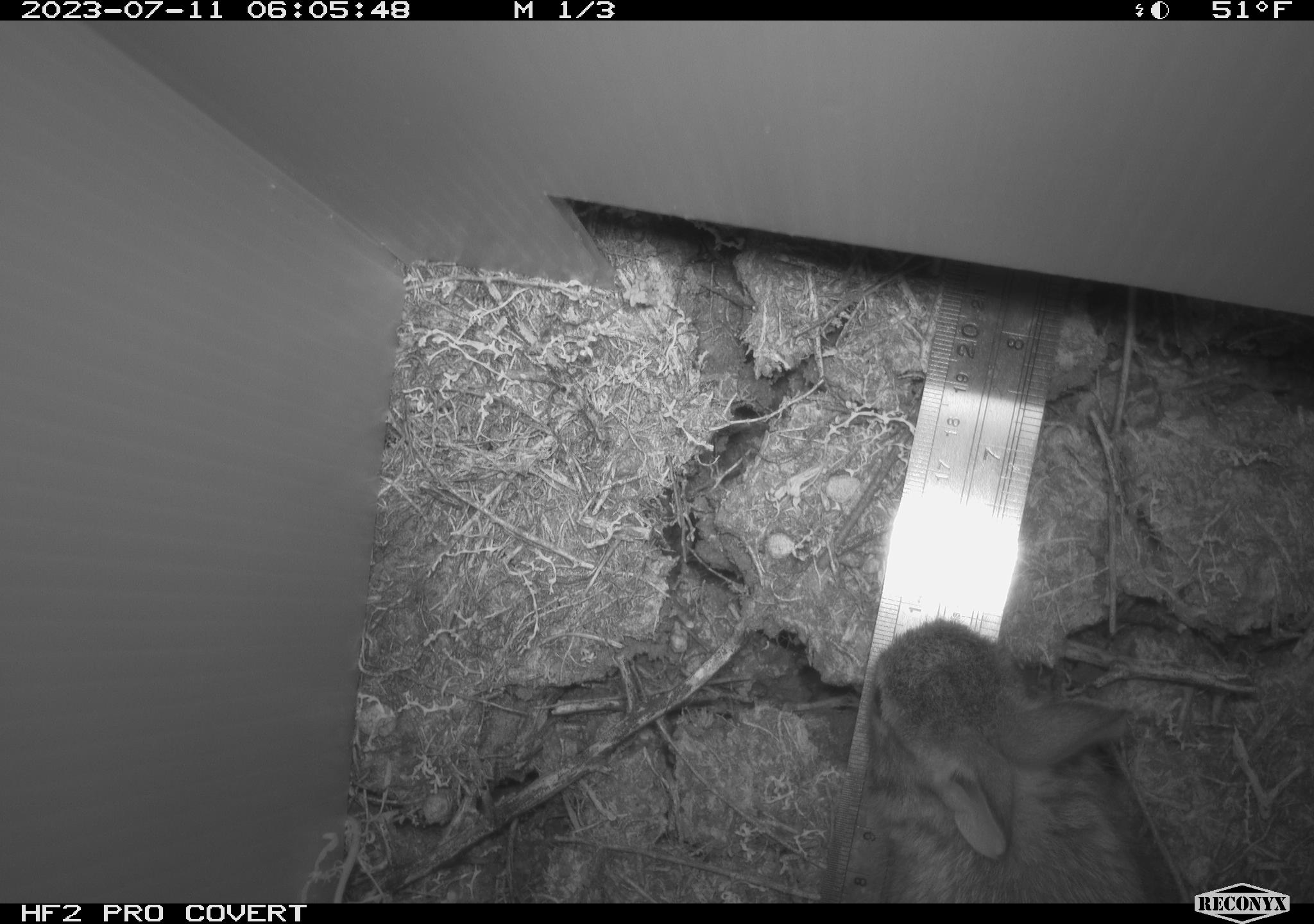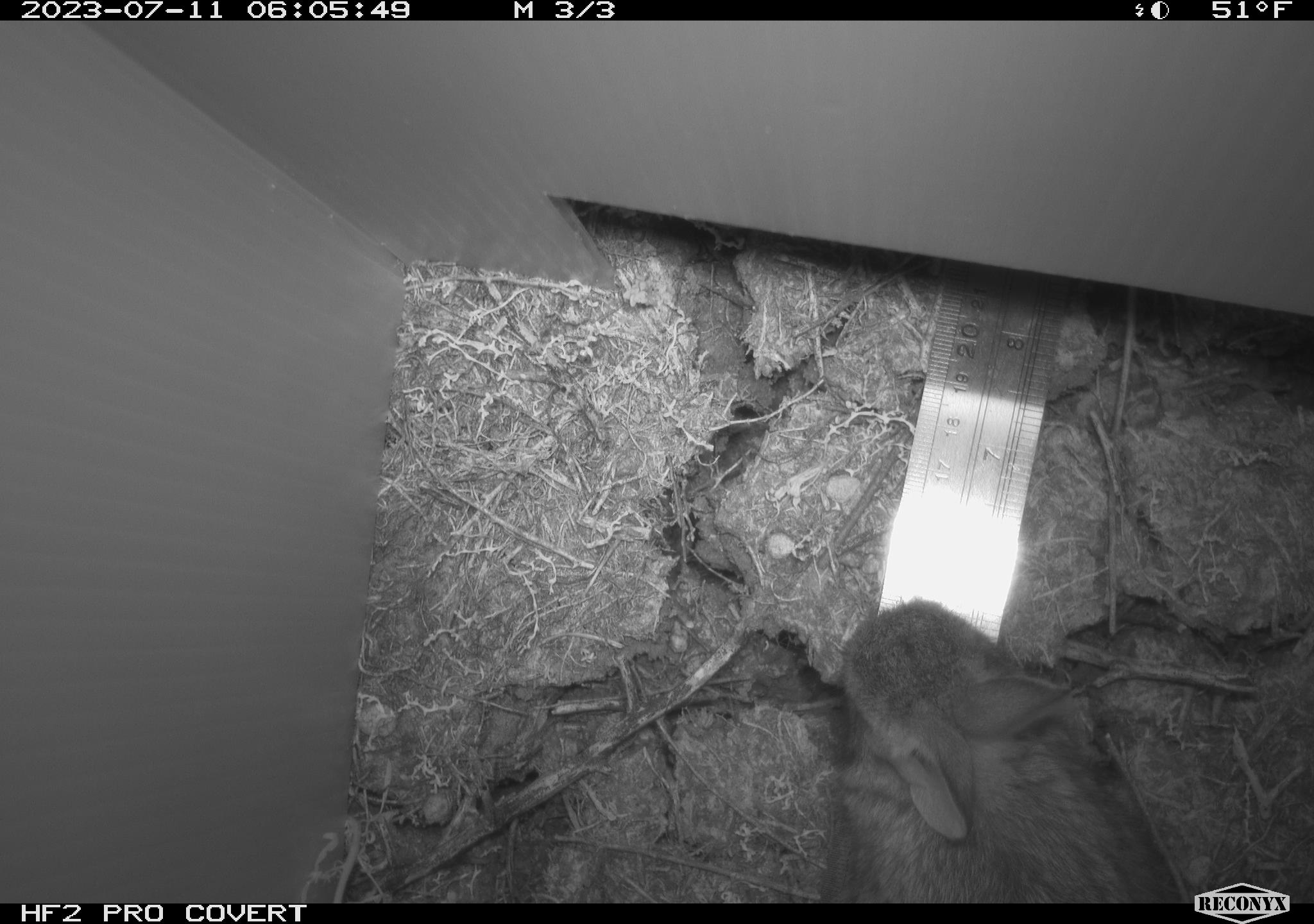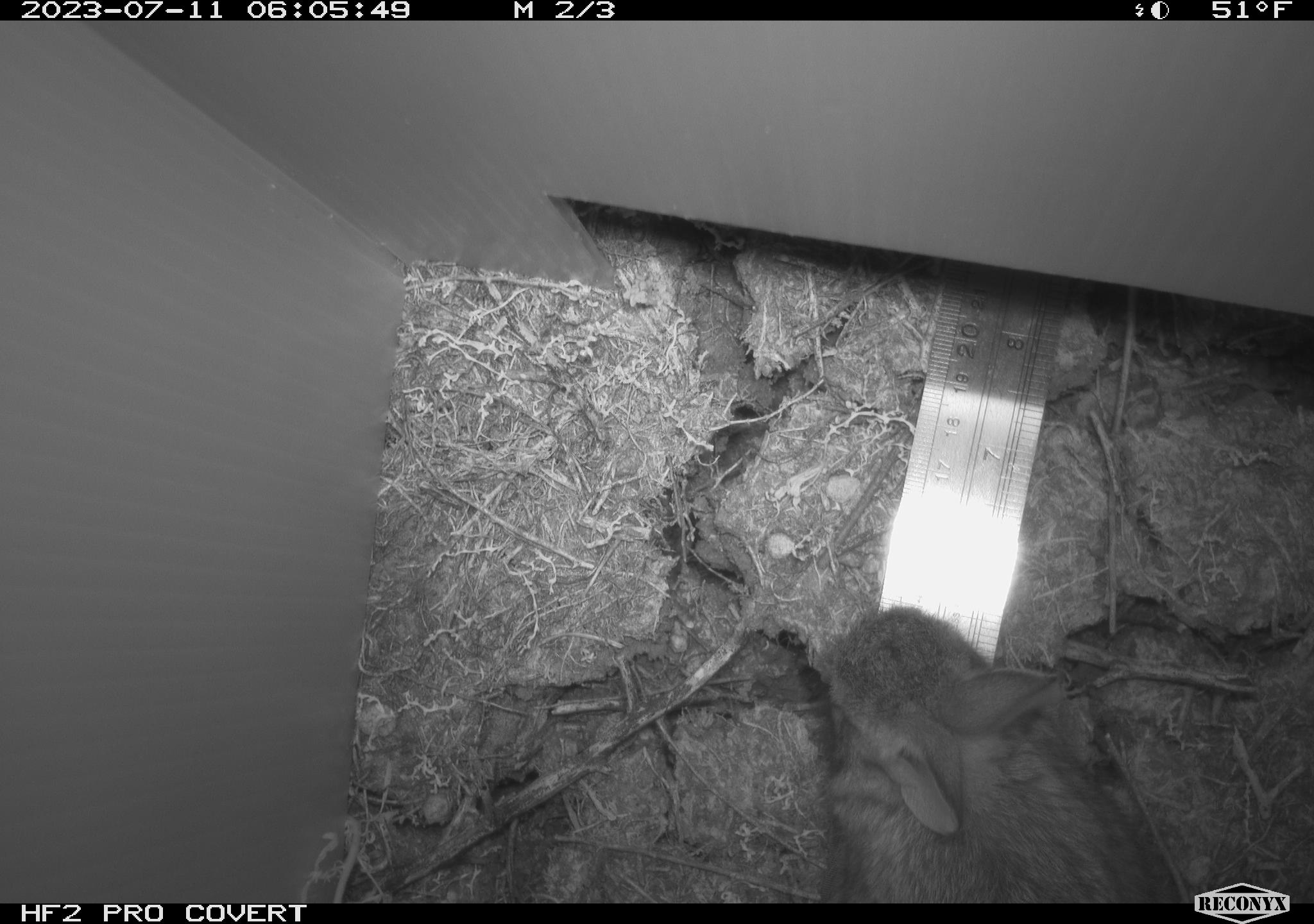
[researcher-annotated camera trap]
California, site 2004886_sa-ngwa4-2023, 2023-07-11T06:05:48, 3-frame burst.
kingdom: Animalia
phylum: Chordata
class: Mammalia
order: Lagomorpha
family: Leporidae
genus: Sylvilagus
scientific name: Sylvilagus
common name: cottontail rabbits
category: sylvilagus species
Sylvilagus species (cottontail rabbits) (Sylvilagus).